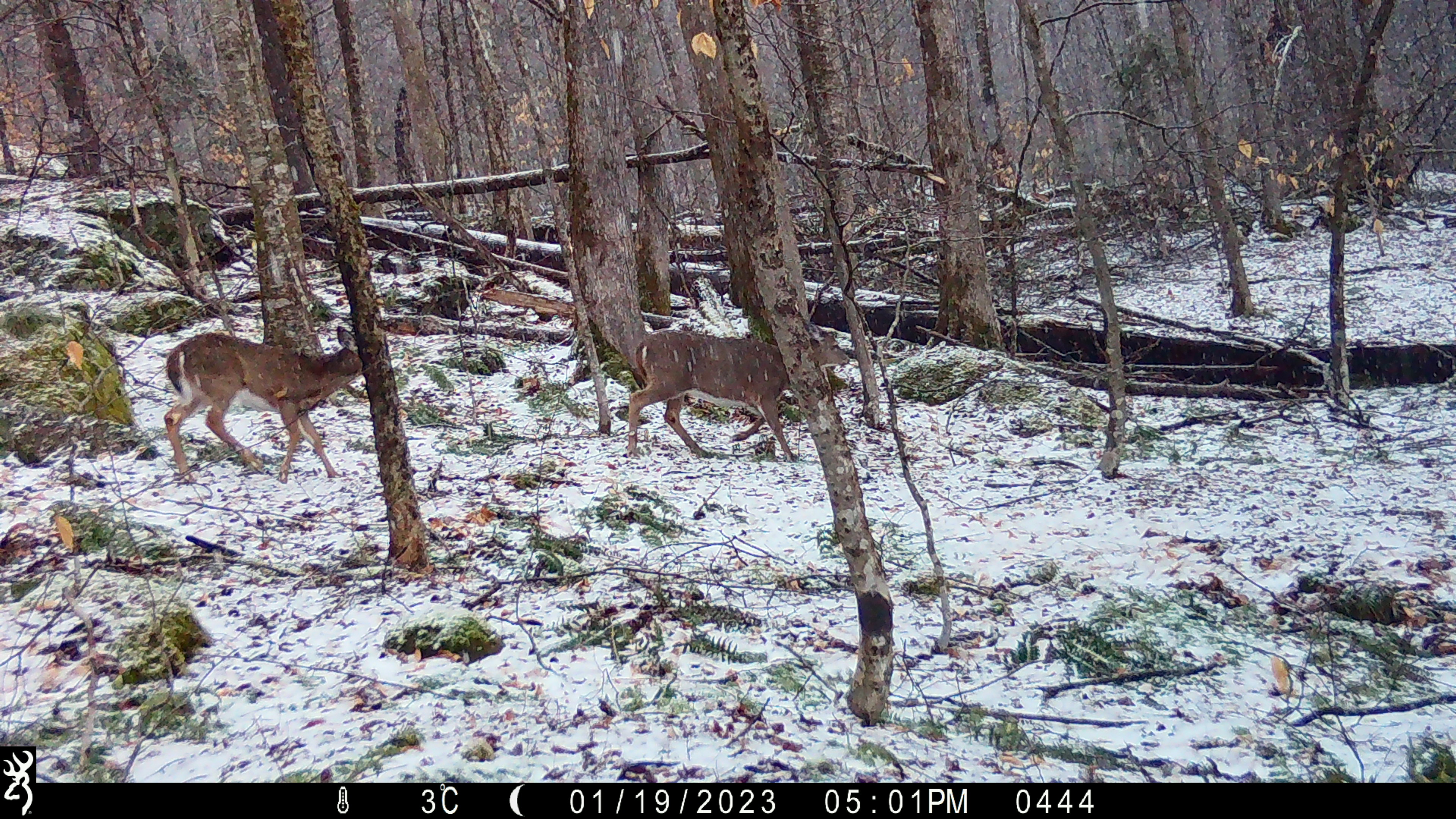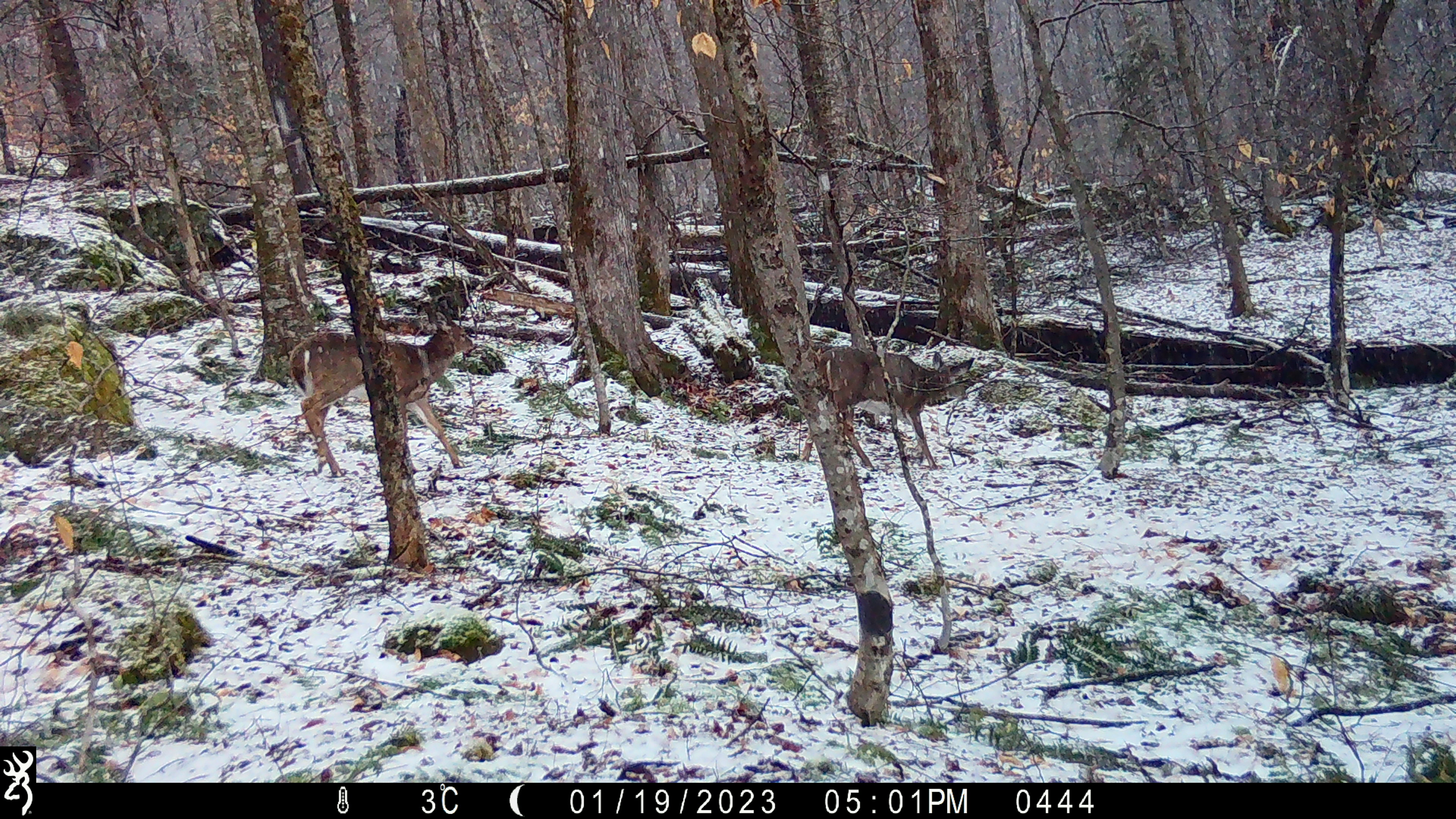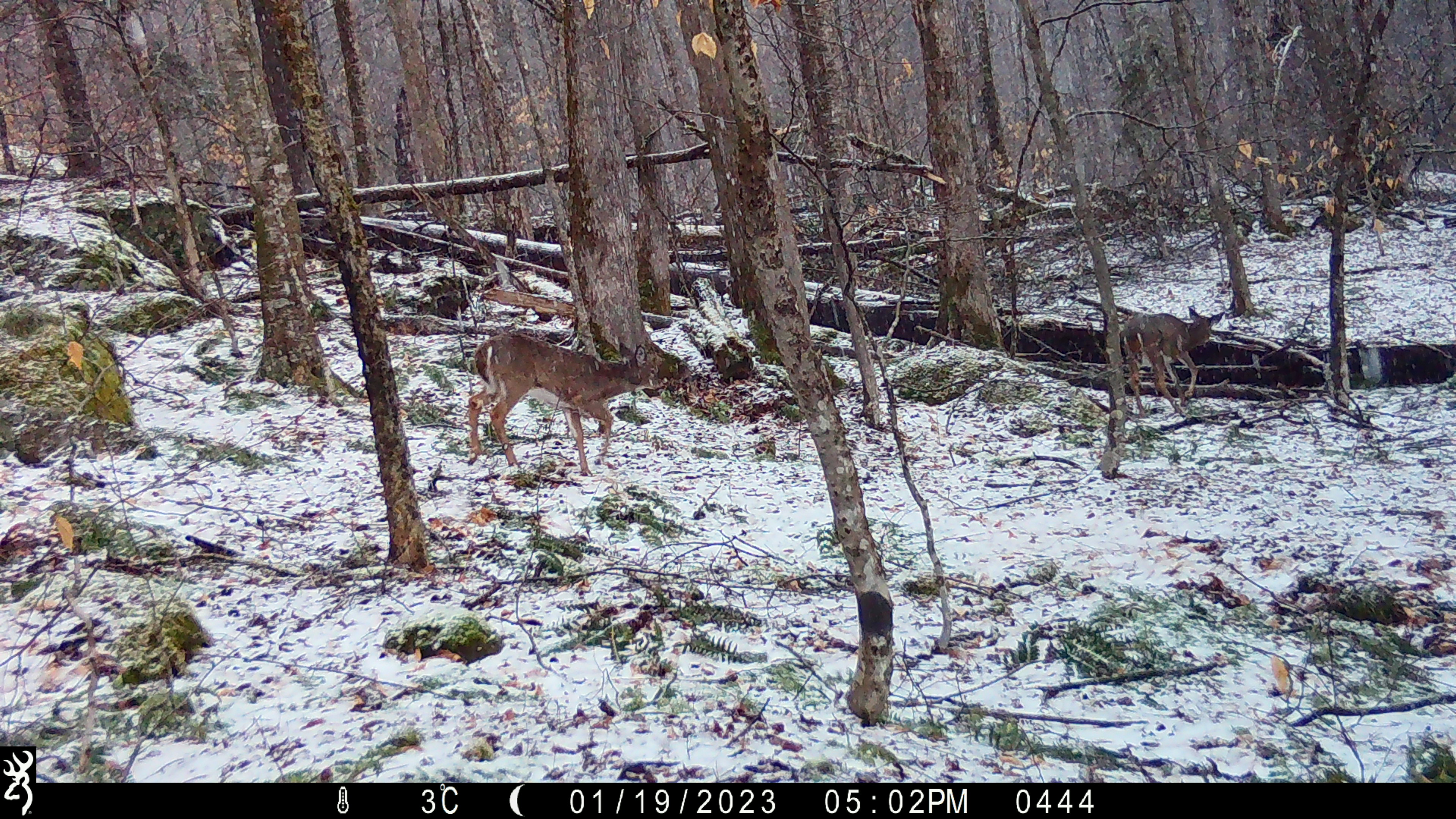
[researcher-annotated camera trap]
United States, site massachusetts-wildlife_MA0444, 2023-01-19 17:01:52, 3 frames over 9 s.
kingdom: Animalia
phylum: Chordata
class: Mammalia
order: Artiodactyla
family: Cervidae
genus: Odocoileus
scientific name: Odocoileus virginianus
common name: white-tailed deer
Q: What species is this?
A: White-tailed deer (Odocoileus virginianus).